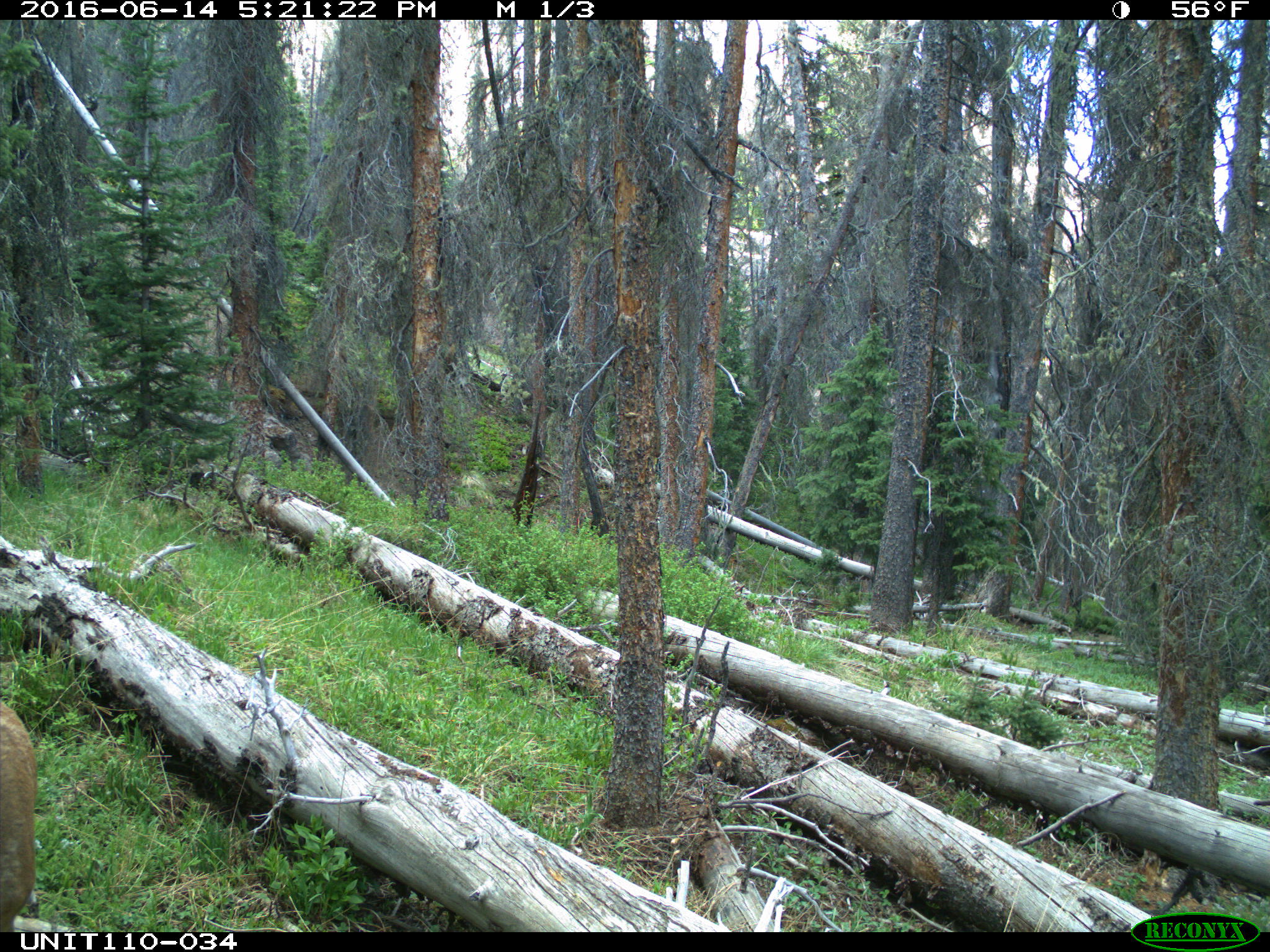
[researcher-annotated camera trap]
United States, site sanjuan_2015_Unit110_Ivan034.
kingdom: Animalia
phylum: Chordata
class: Mammalia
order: Artiodactyla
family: Cervidae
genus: Cervus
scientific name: Cervus elaphus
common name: red deer